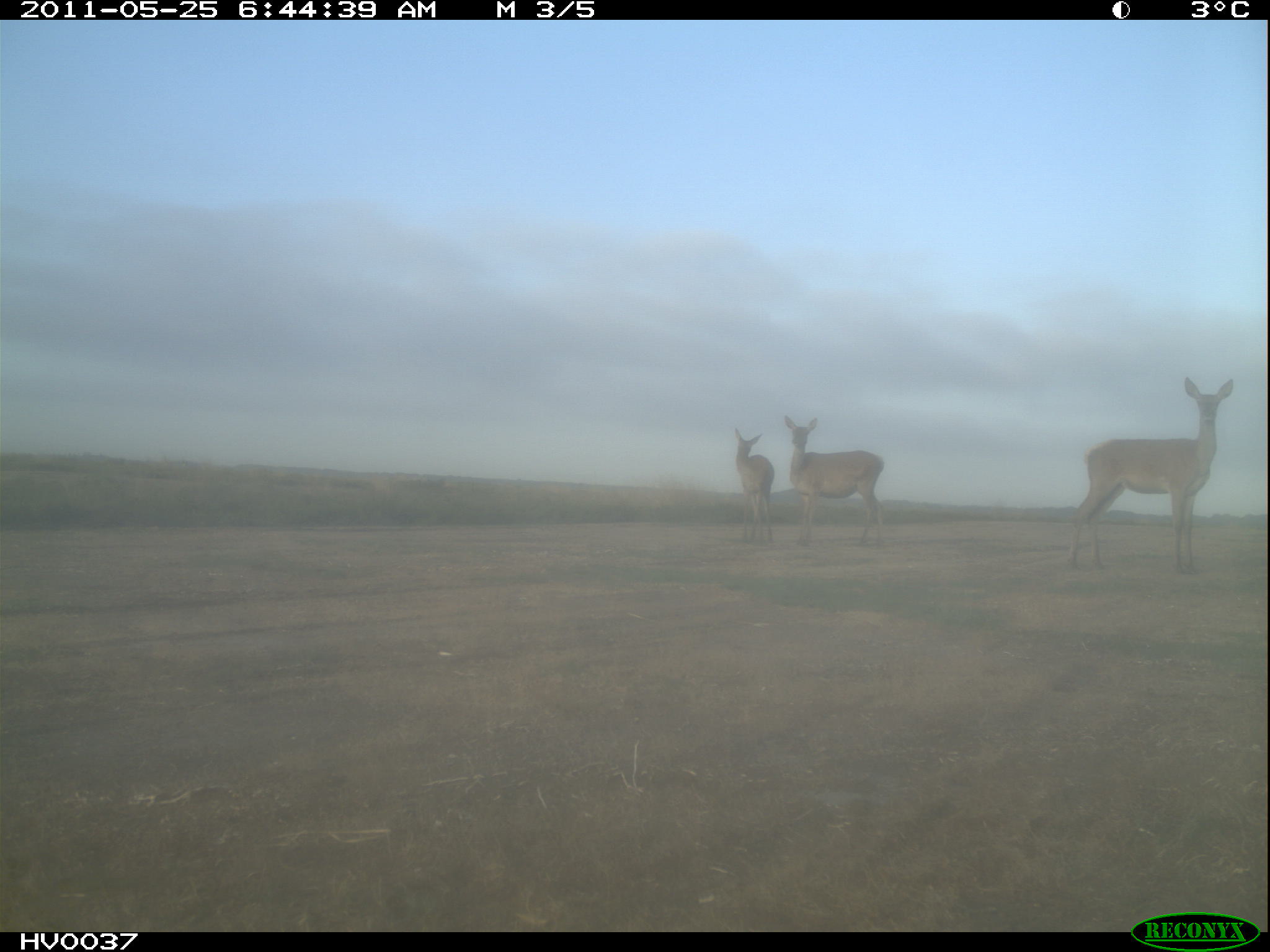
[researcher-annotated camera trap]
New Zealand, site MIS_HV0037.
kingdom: Animalia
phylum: Chordata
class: Mammalia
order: Artiodactyla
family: Cervidae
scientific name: Cervidae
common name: deer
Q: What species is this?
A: Deer (Cervidae).